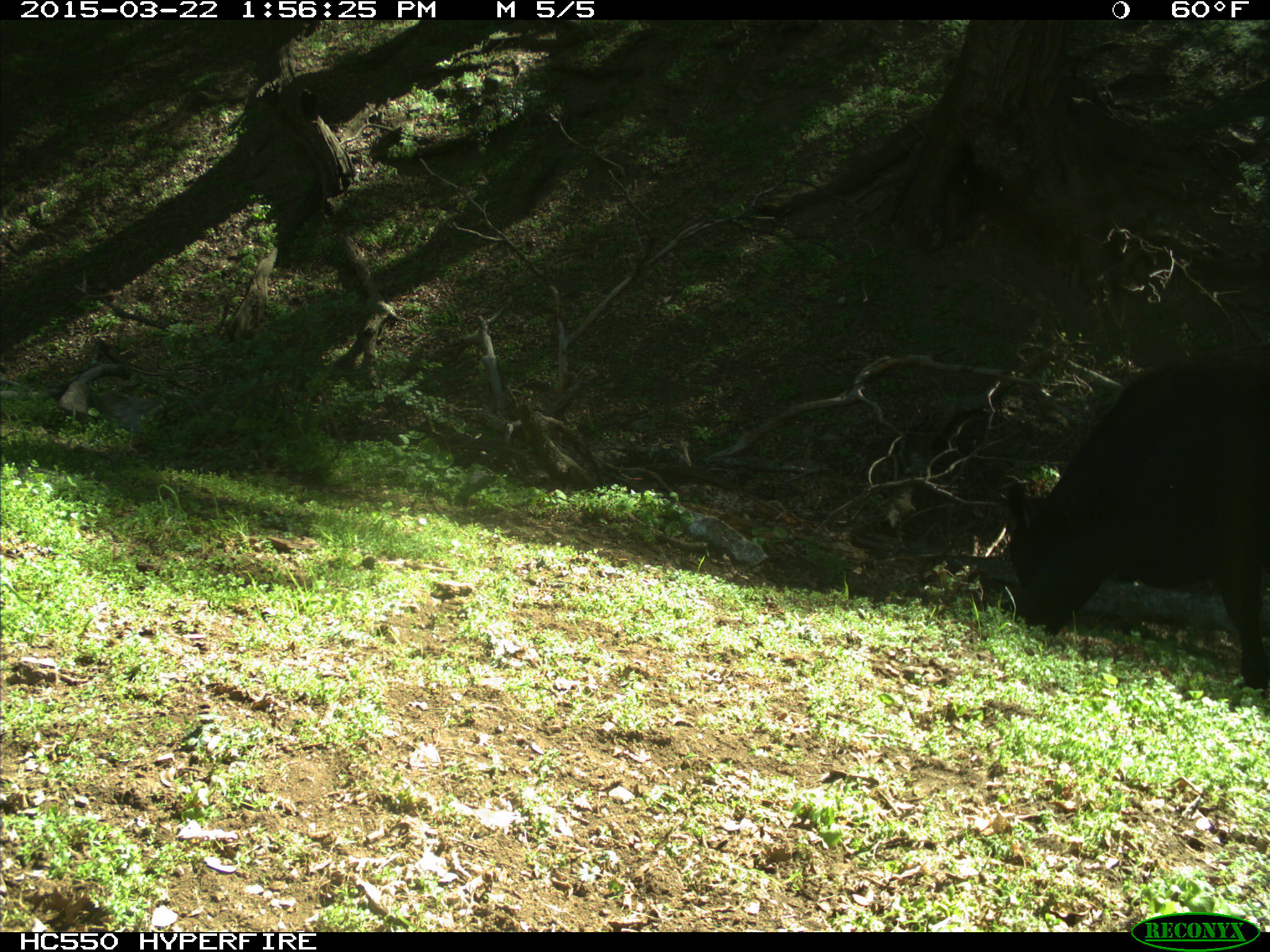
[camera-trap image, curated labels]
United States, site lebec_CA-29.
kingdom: Animalia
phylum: Chordata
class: Mammalia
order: Artiodactyla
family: Bovidae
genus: Bos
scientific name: Bos taurus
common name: domestic cow